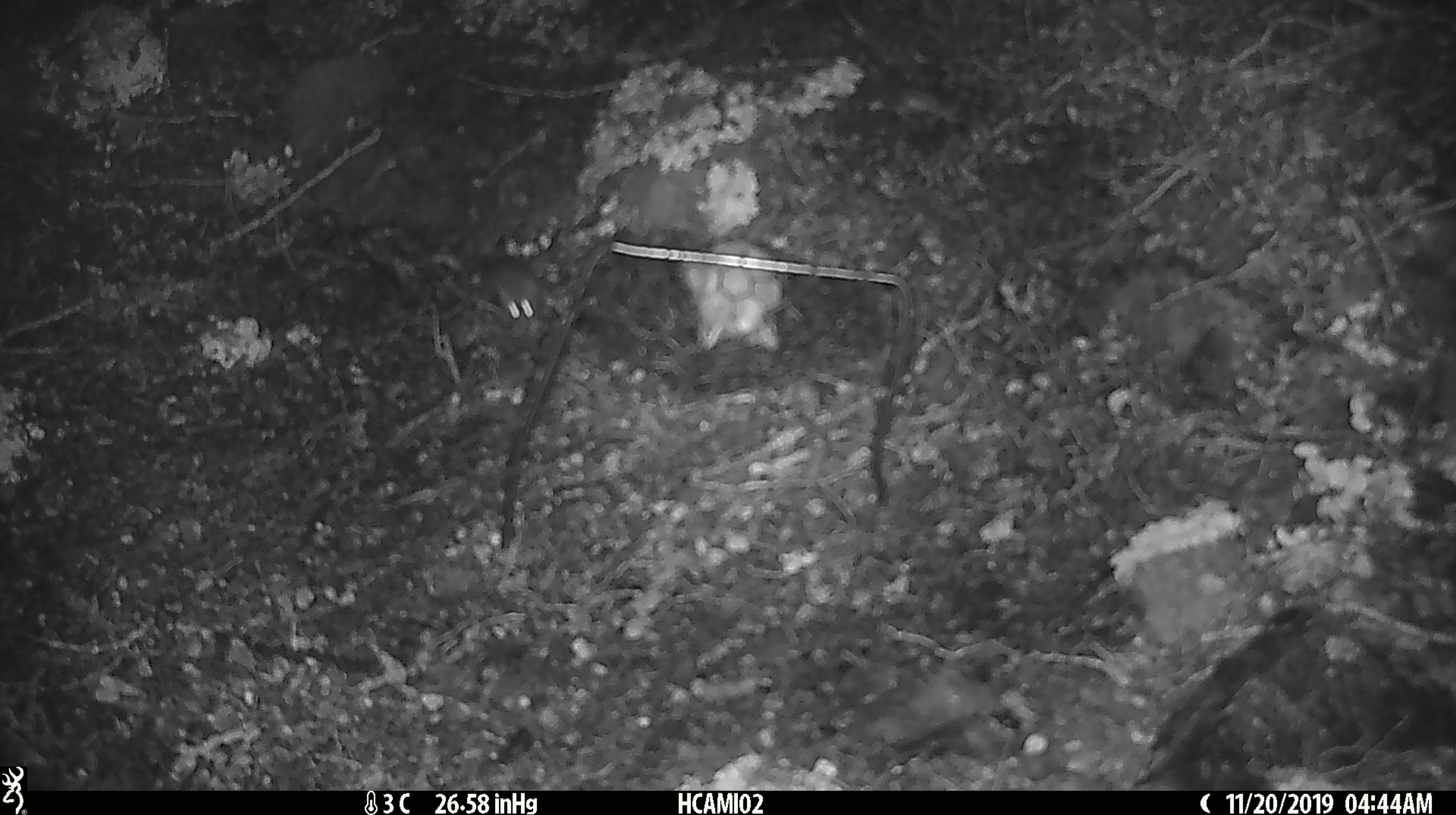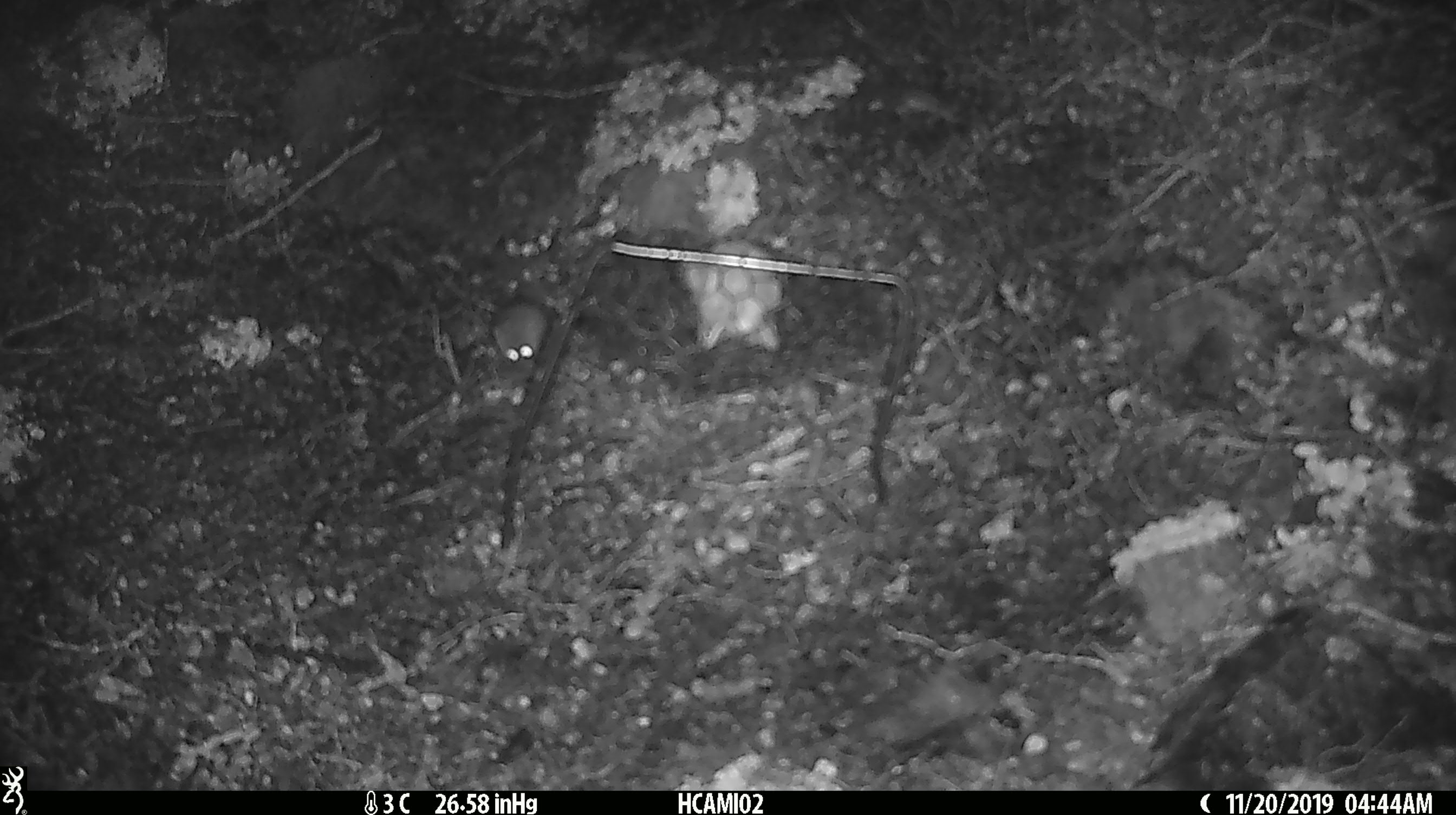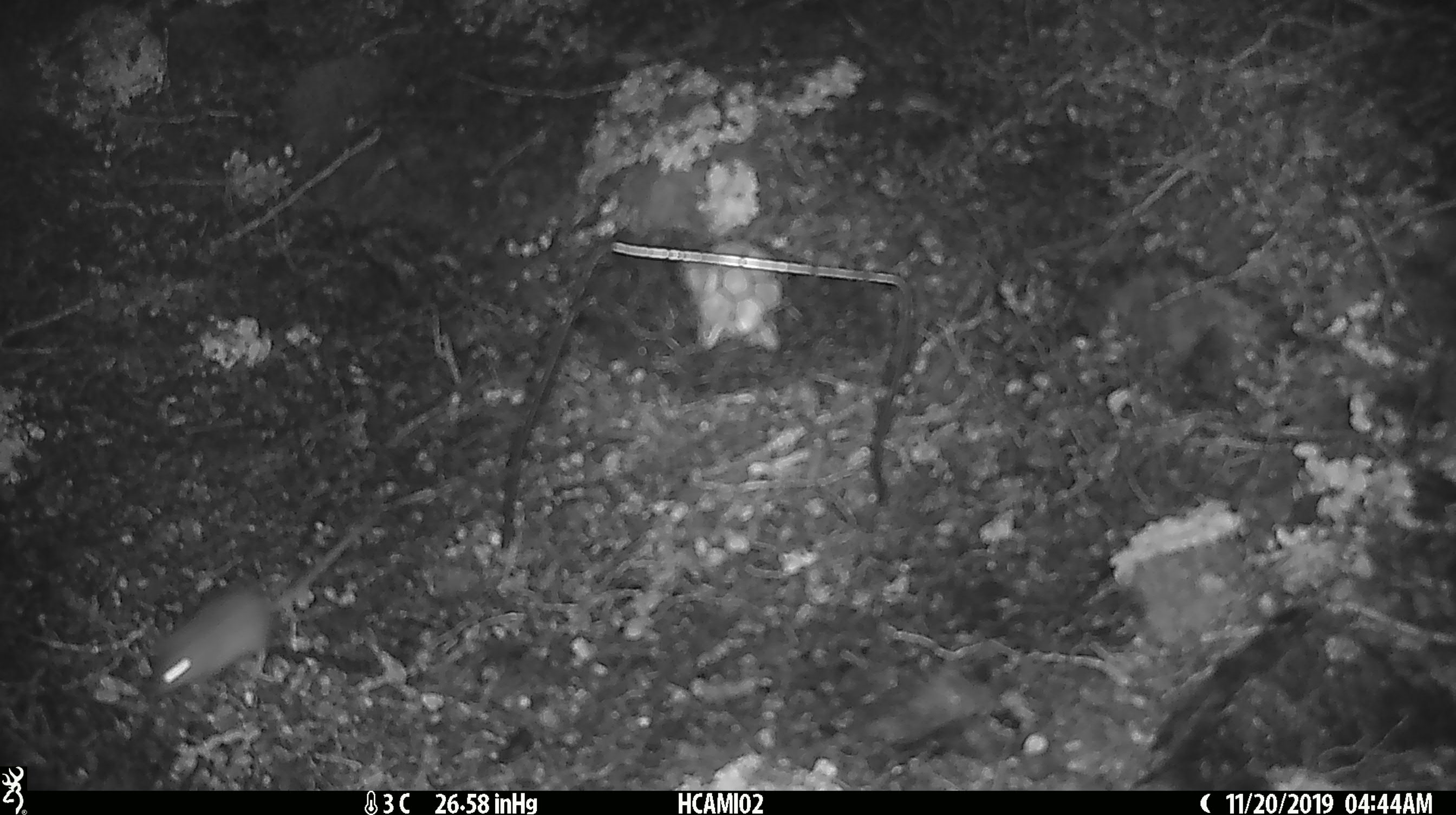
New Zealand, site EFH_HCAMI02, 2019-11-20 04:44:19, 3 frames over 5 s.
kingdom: Animalia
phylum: Chordata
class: Mammalia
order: Rodentia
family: Muridae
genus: Mus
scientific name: Mus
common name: mouse